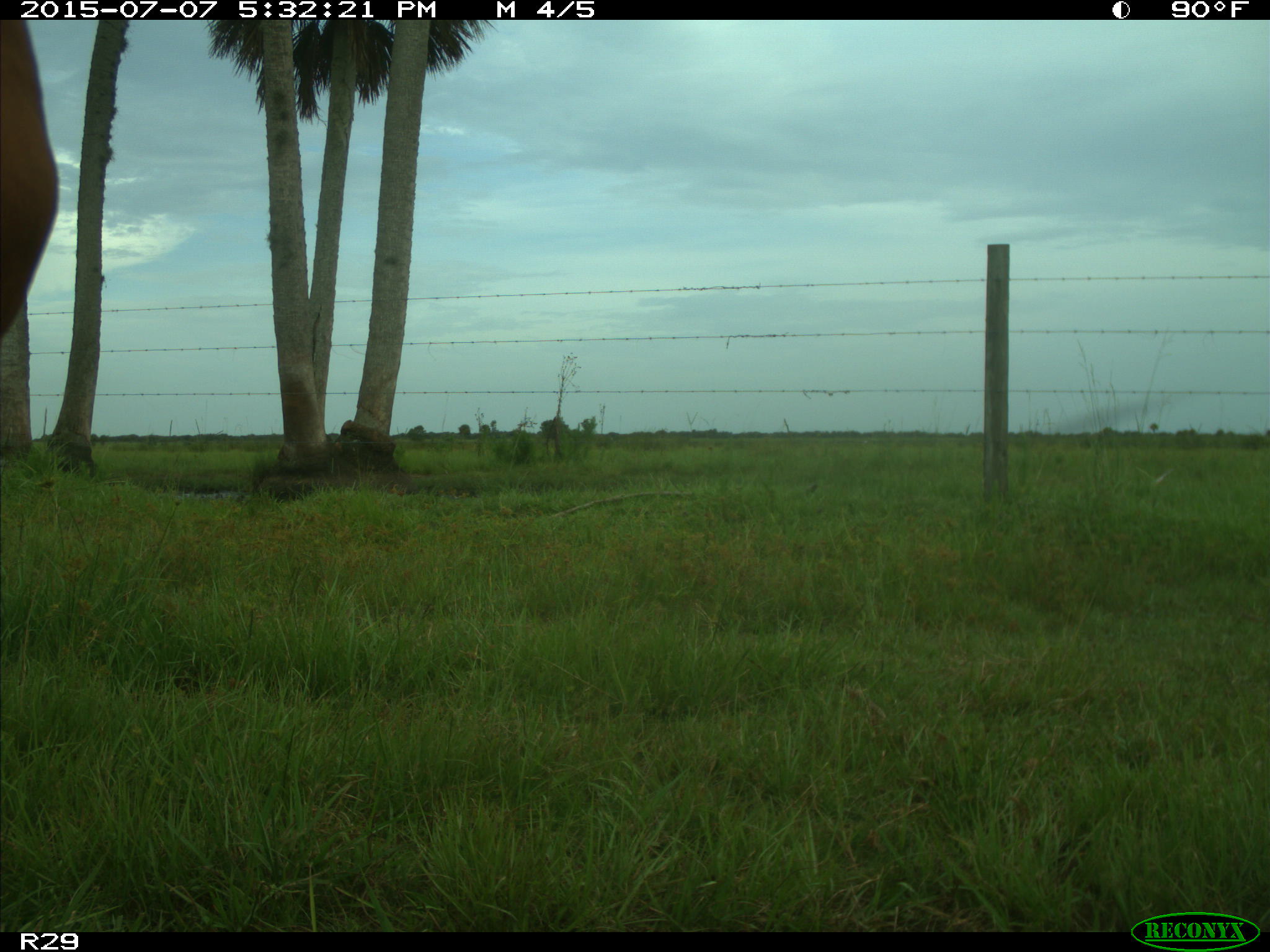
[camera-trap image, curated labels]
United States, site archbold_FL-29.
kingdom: Animalia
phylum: Chordata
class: Mammalia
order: Artiodactyla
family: Bovidae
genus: Bos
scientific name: Bos taurus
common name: domestic cow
Bos taurus (domestic cow).